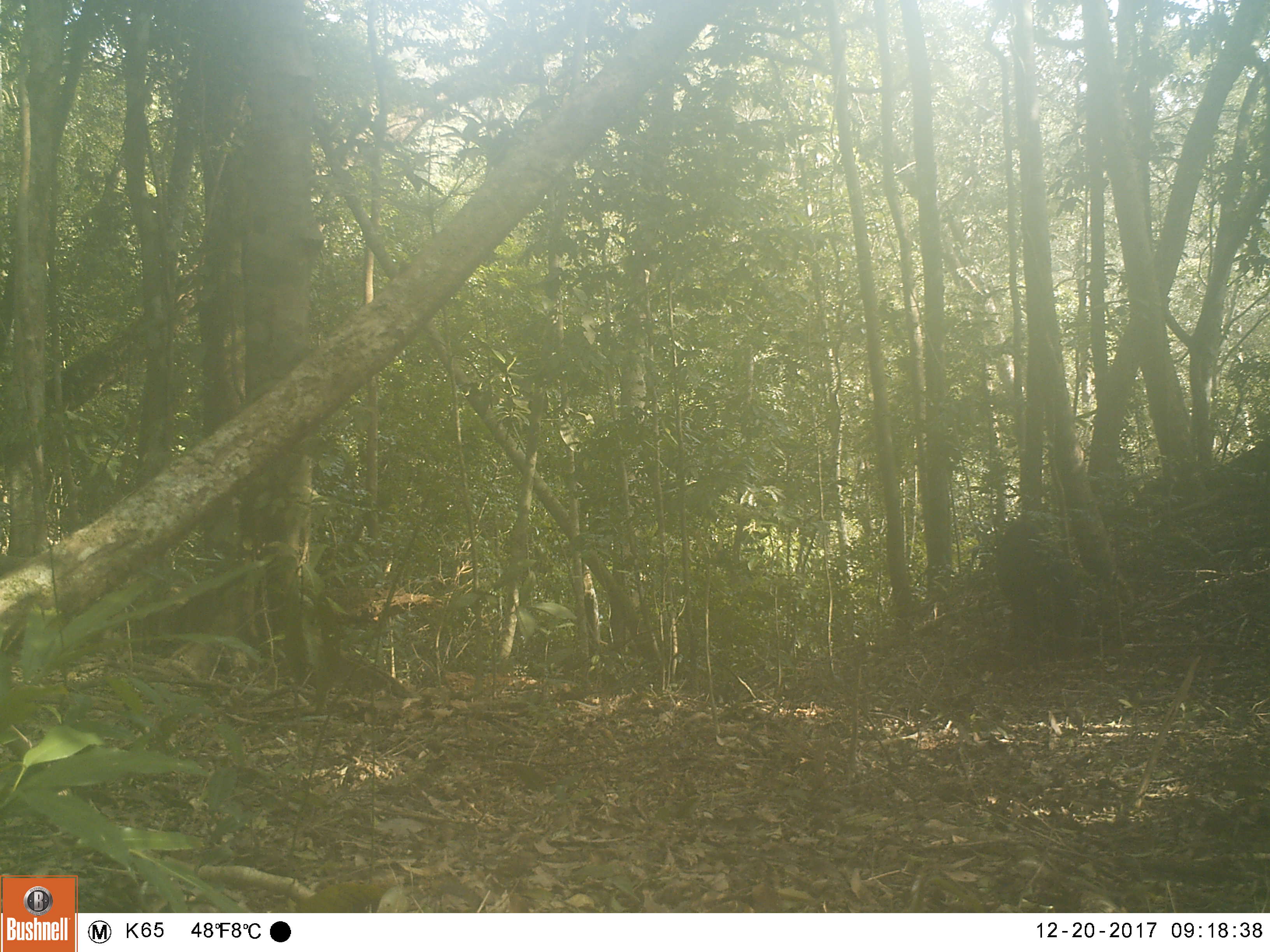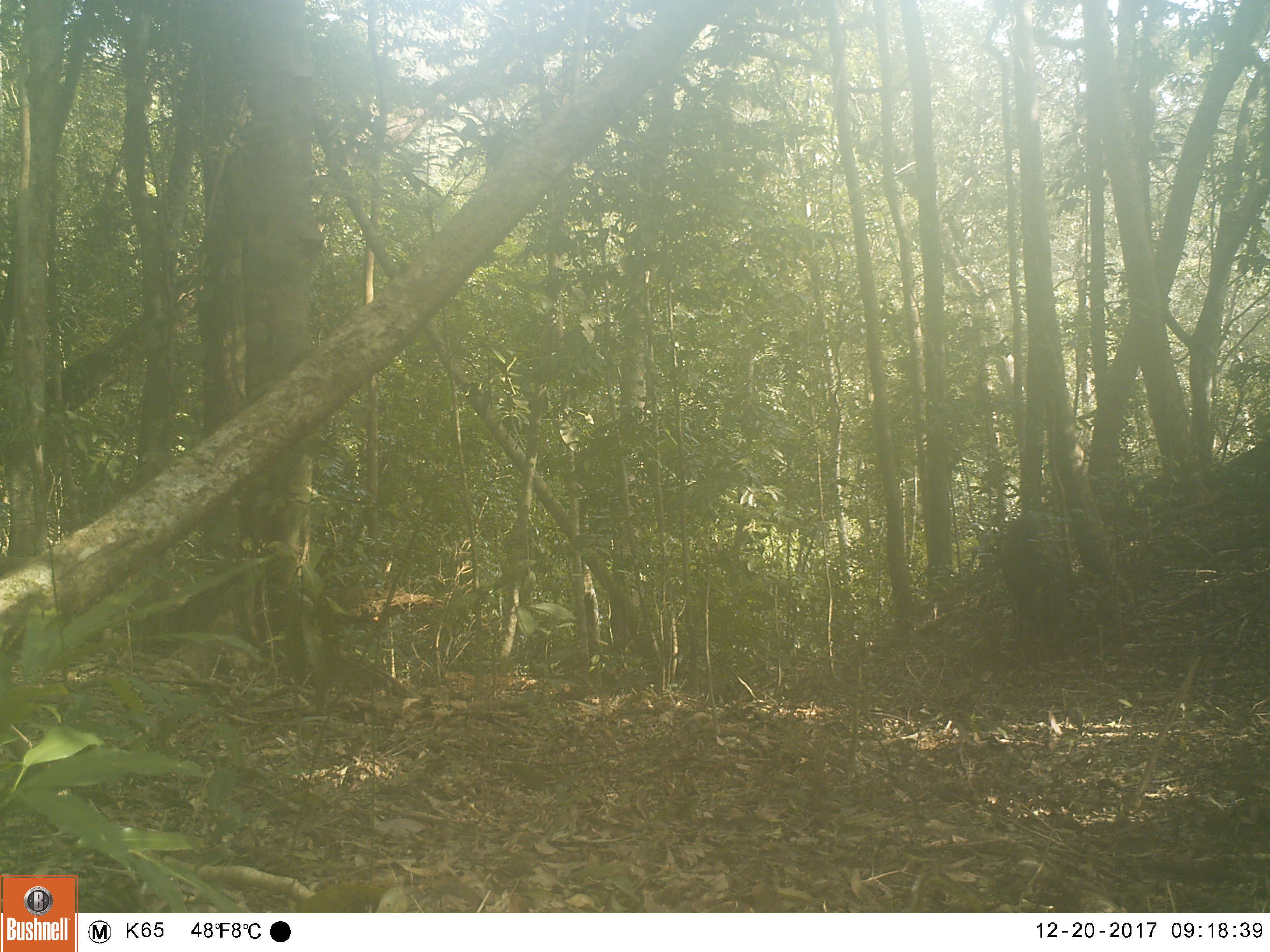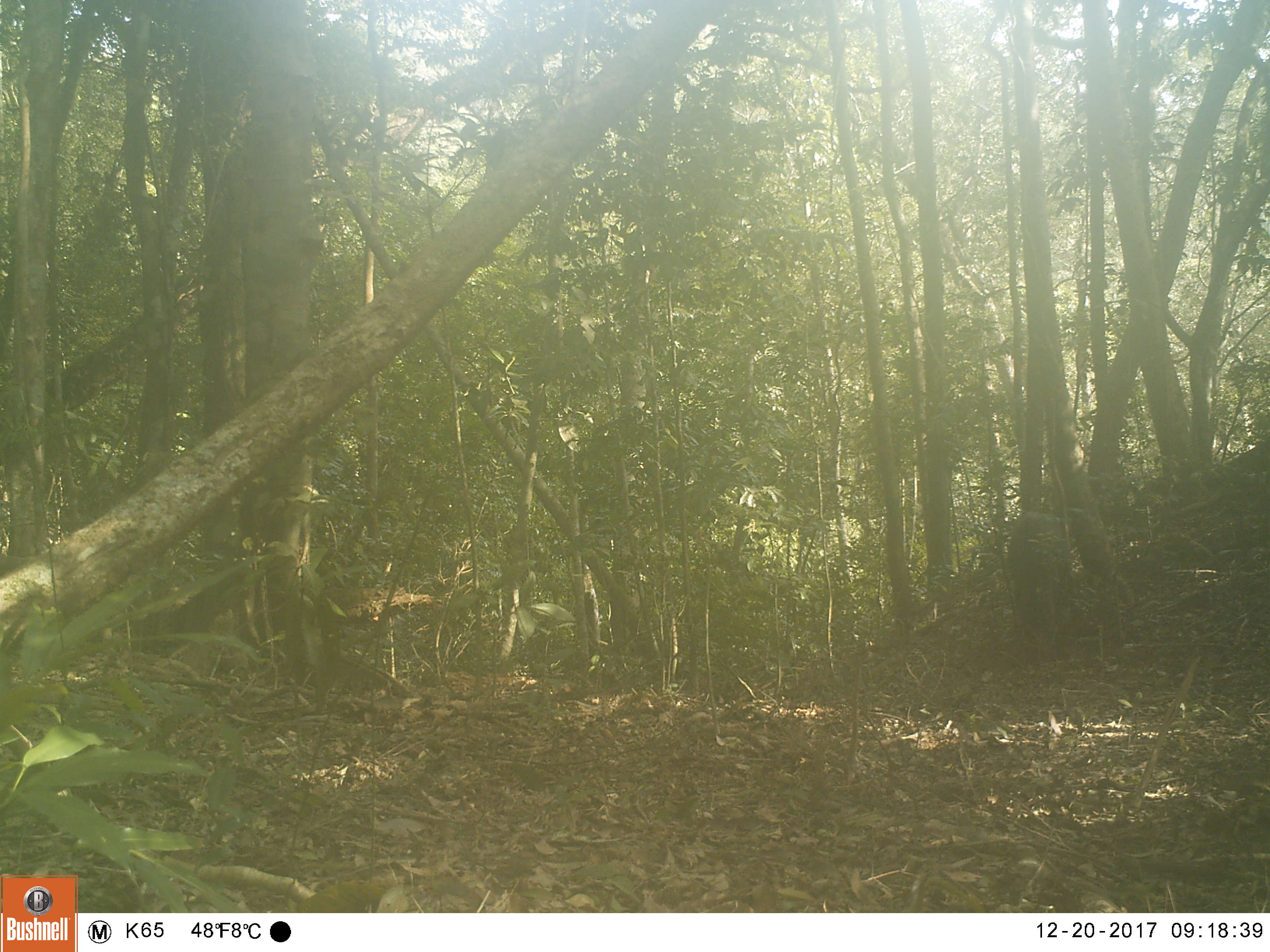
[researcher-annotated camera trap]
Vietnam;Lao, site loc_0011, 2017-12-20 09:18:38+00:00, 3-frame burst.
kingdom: Animalia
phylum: Chordata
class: Mammalia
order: Artiodactyla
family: Suidae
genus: Sus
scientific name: Sus scrofa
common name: eurasian wild pig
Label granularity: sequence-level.